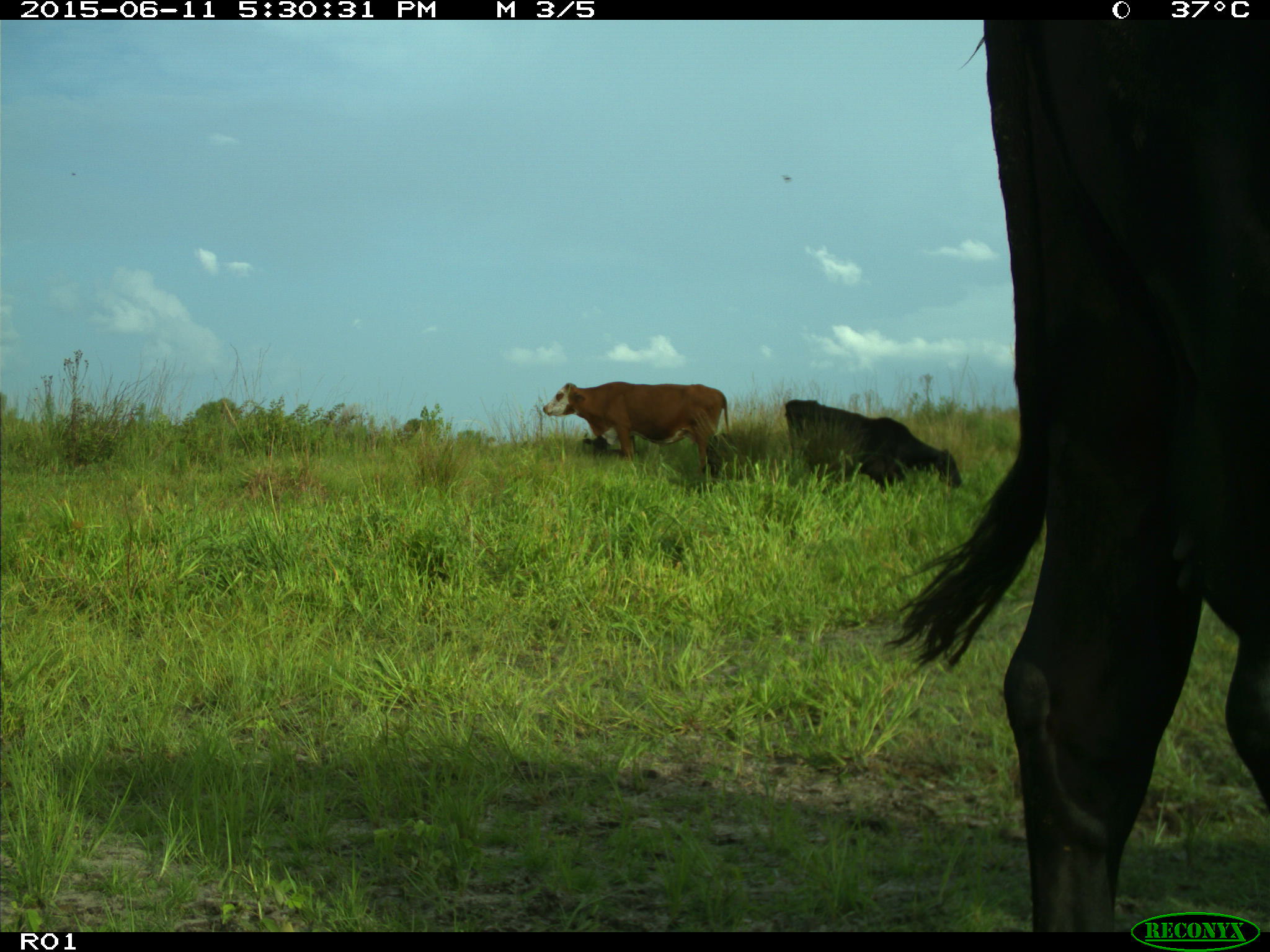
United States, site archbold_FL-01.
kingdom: Animalia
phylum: Chordata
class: Mammalia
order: Artiodactyla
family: Bovidae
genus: Bos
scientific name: Bos taurus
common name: domestic cow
Bos taurus (domestic cow).